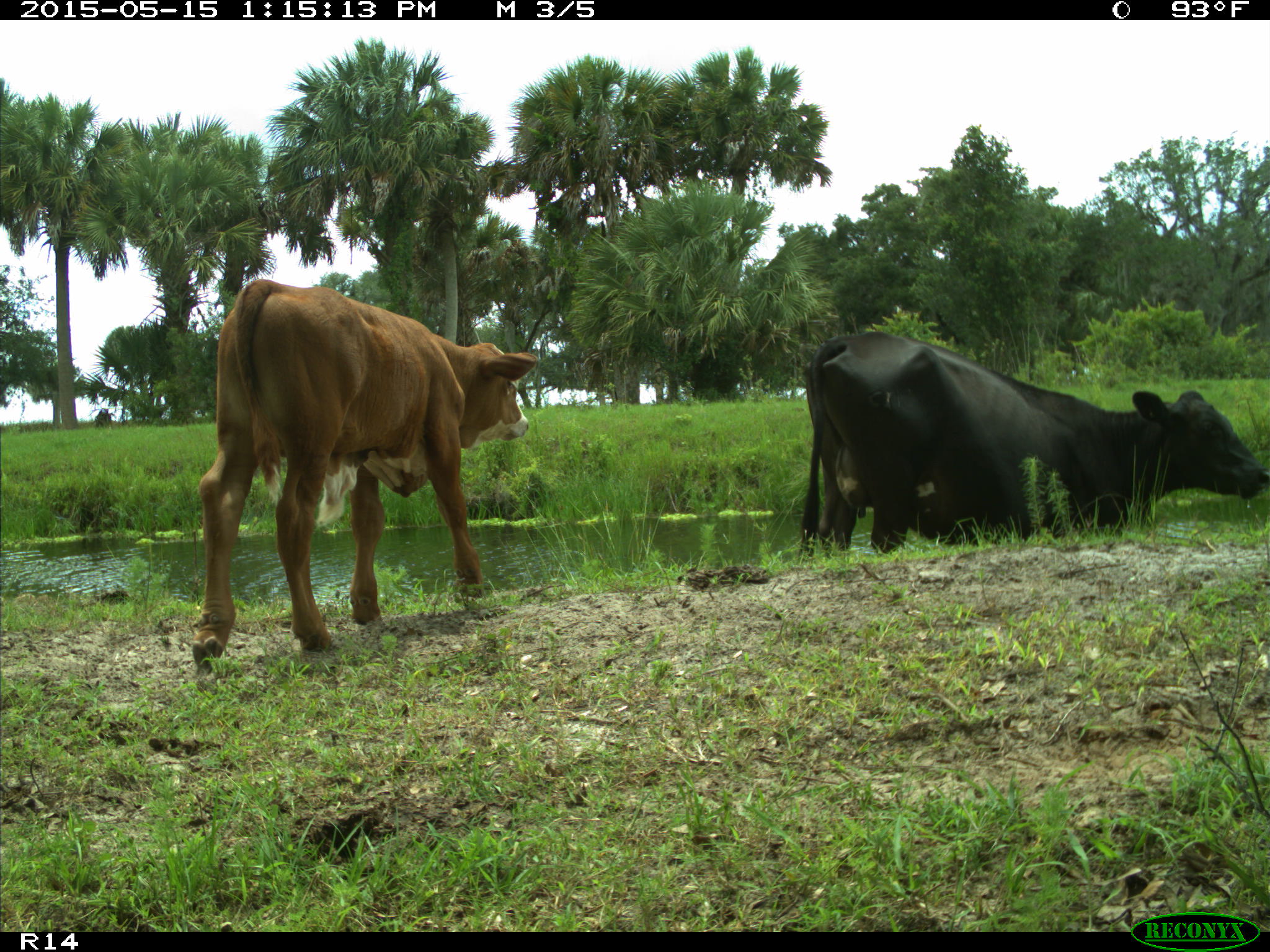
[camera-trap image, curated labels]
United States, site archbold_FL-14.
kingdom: Animalia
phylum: Chordata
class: Mammalia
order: Artiodactyla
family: Bovidae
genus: Bos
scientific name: Bos taurus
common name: domestic cow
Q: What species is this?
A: Bos taurus (domestic cow).